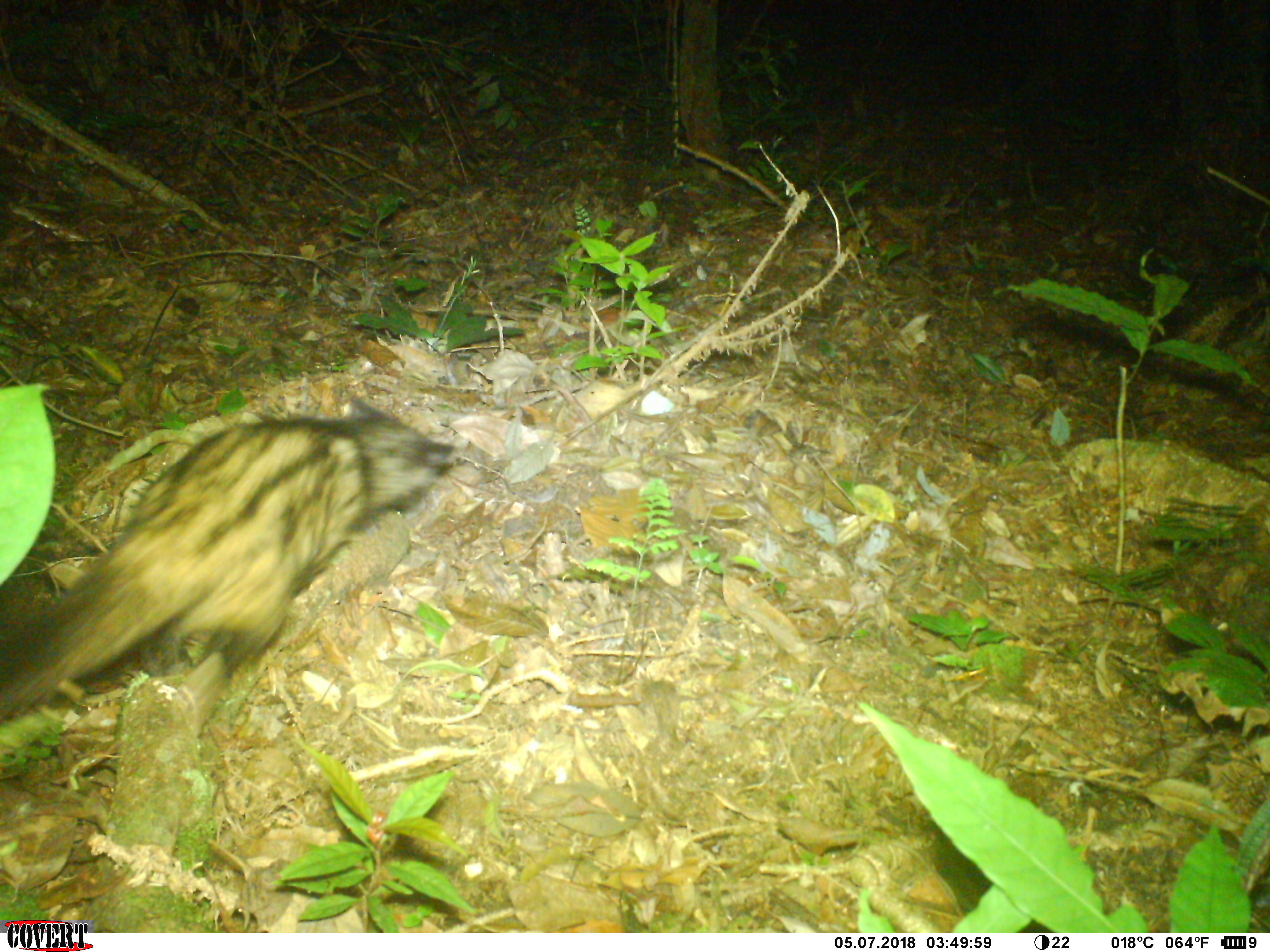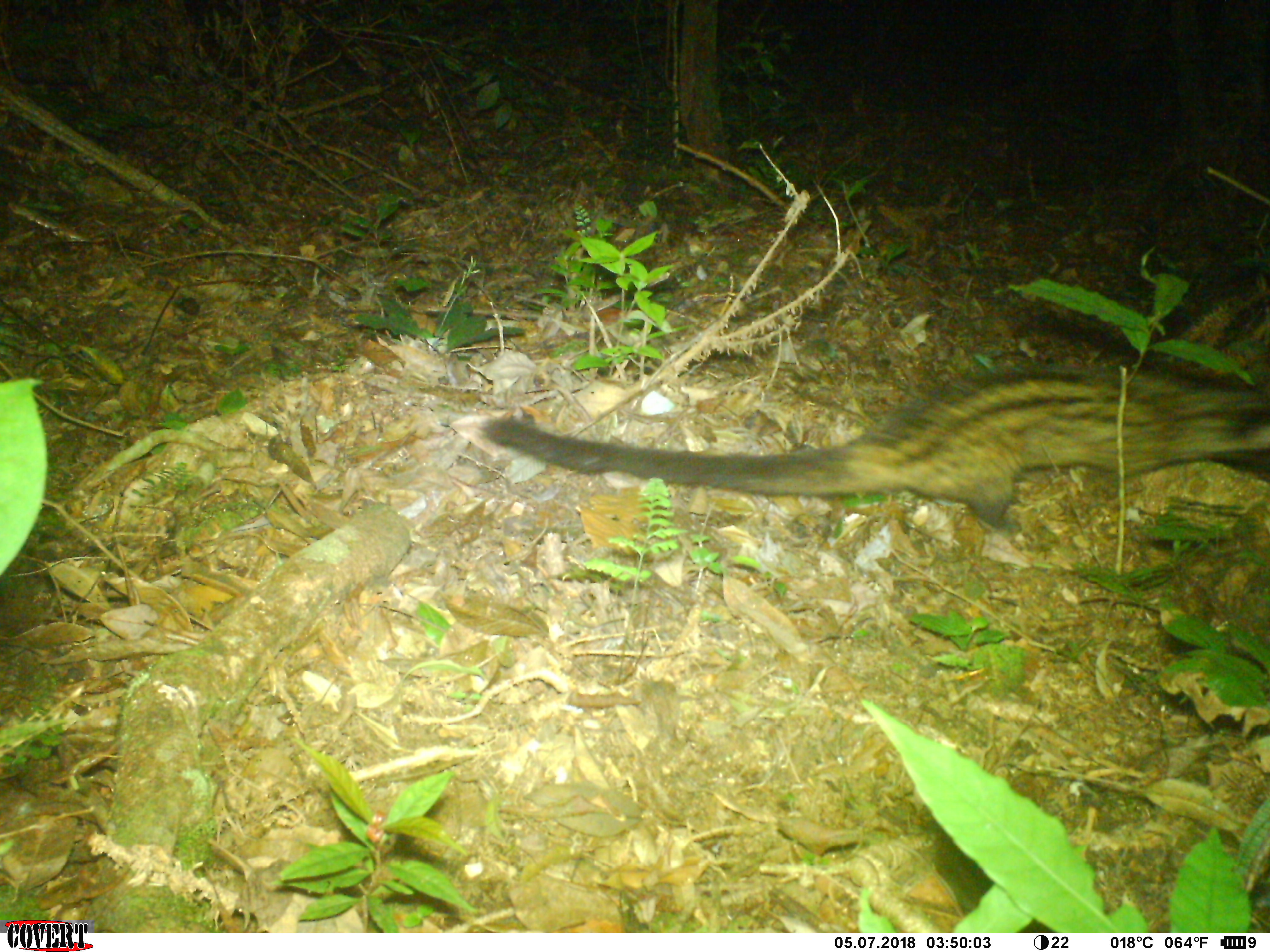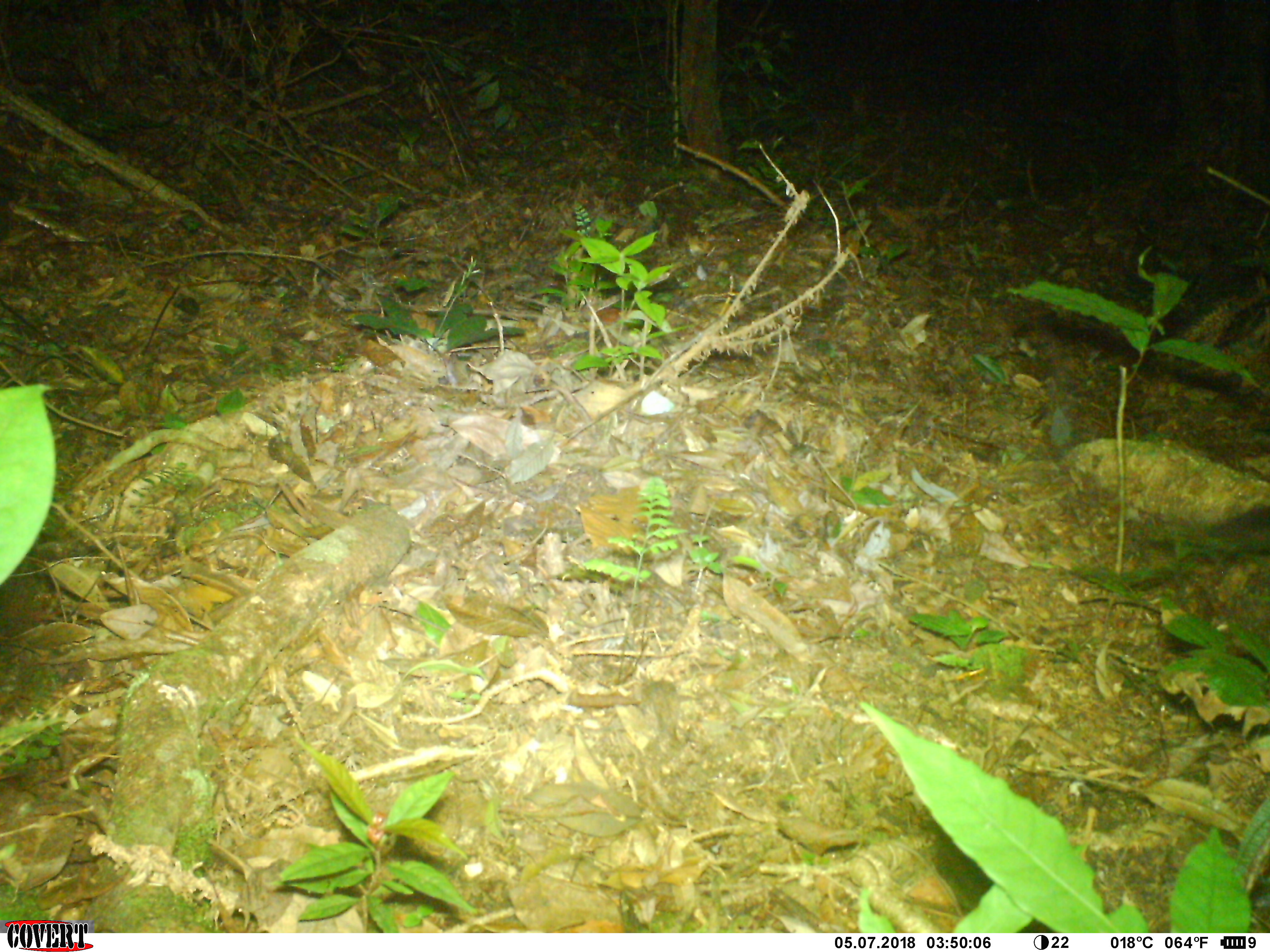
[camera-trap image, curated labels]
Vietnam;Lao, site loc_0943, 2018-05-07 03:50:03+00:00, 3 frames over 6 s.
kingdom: Animalia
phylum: Chordata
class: Mammalia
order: Carnivora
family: Viverridae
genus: Paradoxurus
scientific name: Paradoxurus hermaphroditus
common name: common palm civet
Common palm civet (Paradoxurus hermaphroditus). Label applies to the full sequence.